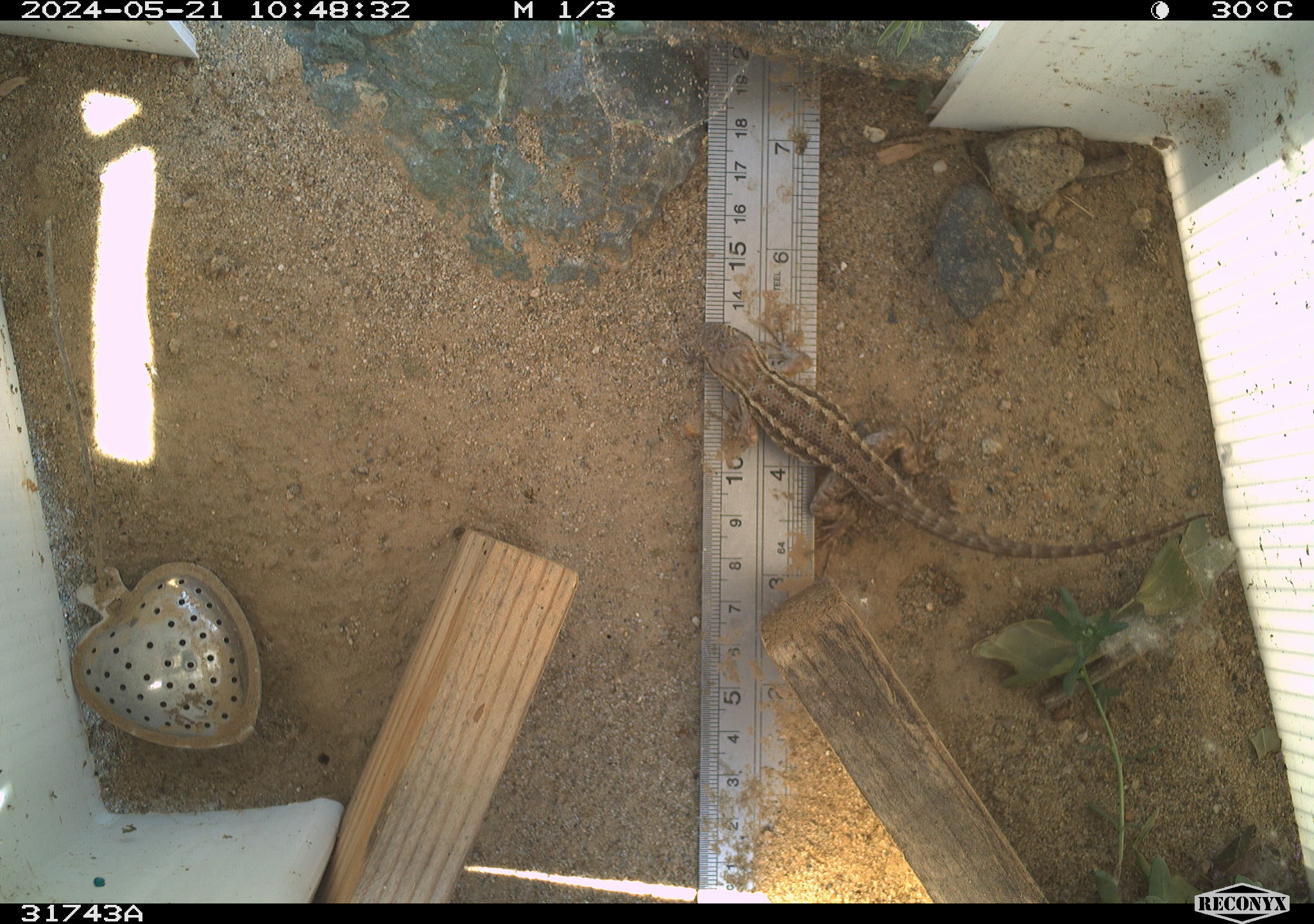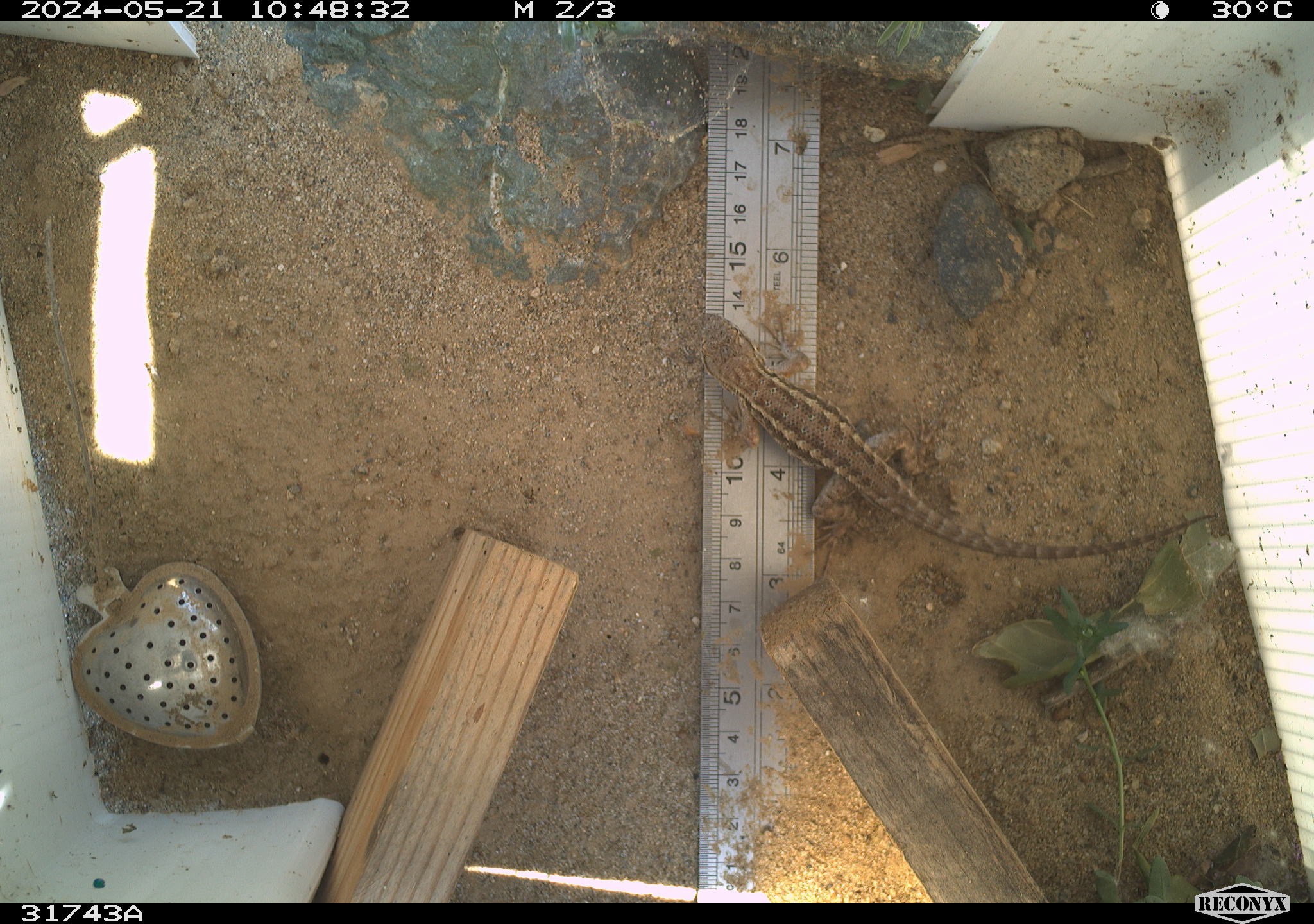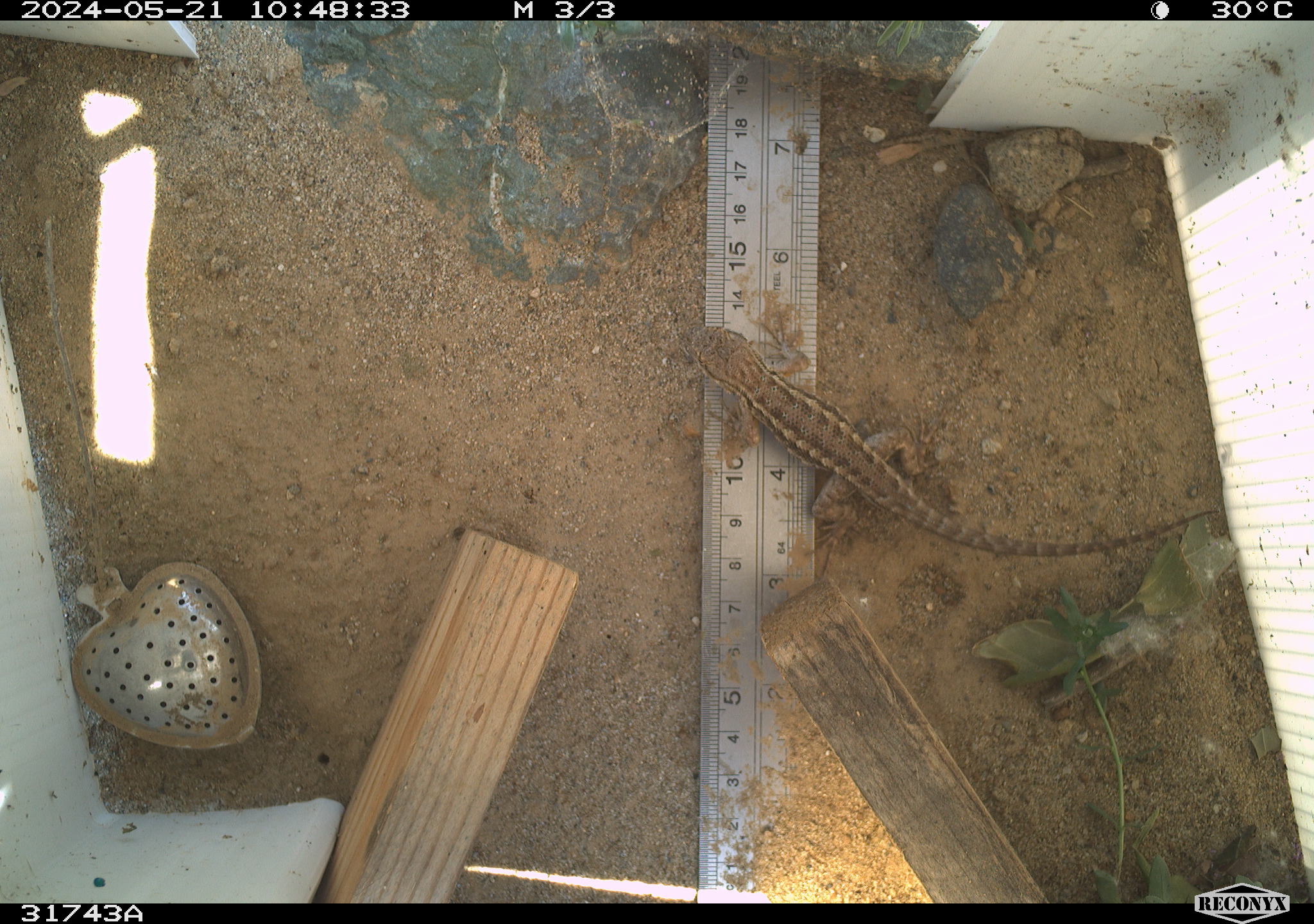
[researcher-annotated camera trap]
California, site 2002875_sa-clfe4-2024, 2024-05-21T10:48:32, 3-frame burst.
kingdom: Animalia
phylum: Chordata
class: Reptilia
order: Squamata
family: Phrynosomatidae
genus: Sceloporus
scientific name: Sceloporus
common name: spiny lizards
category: sceloporus species